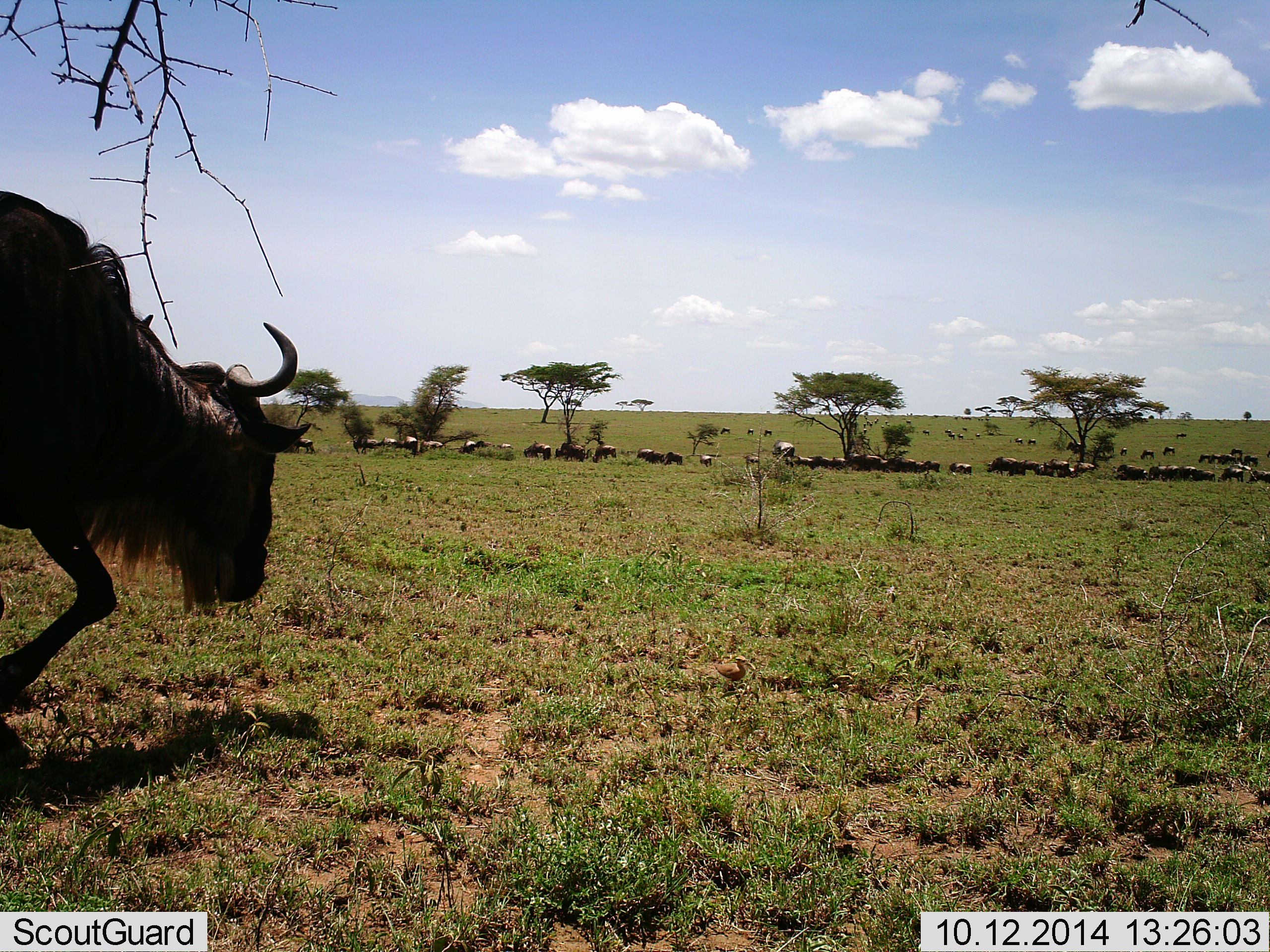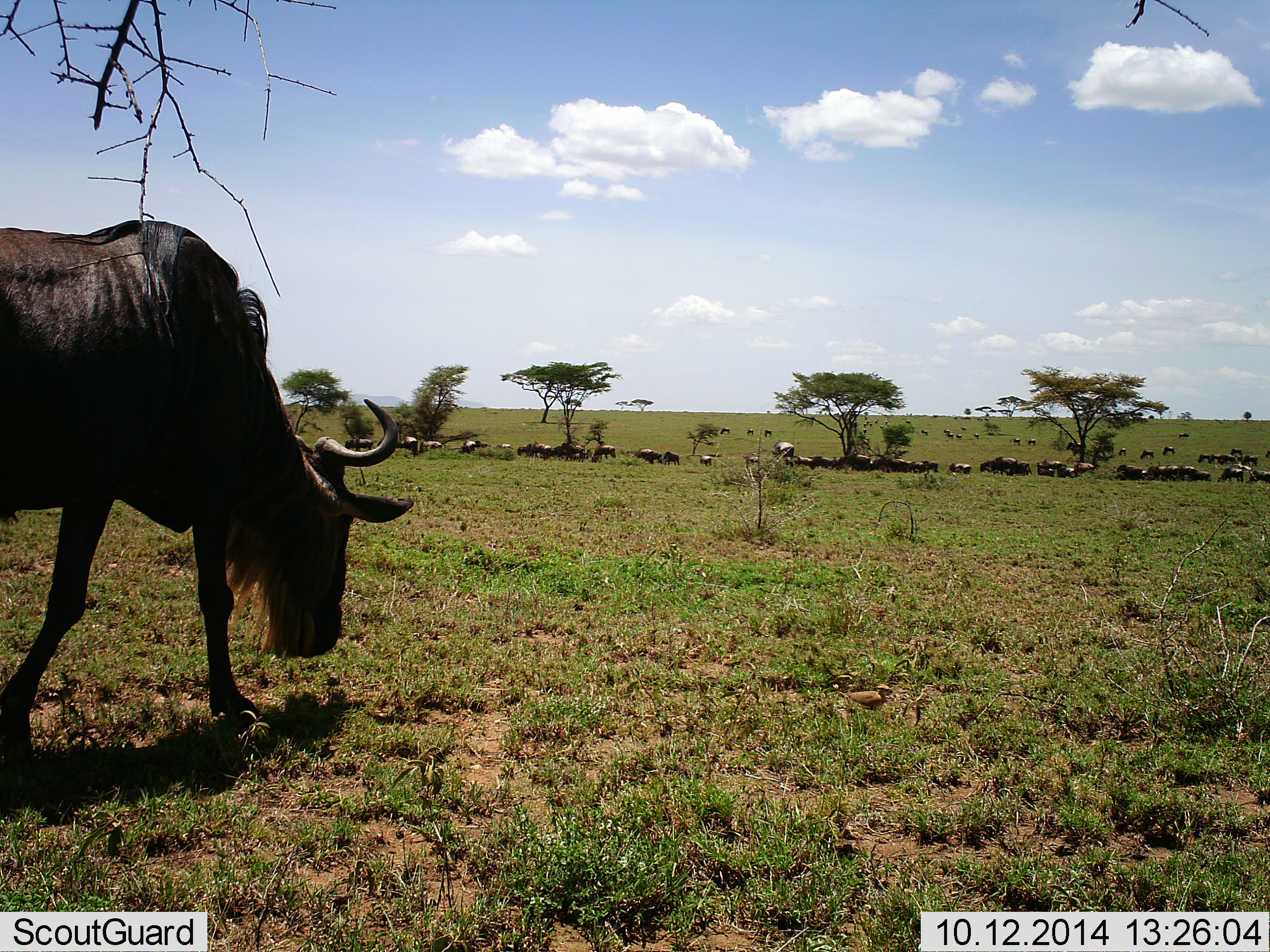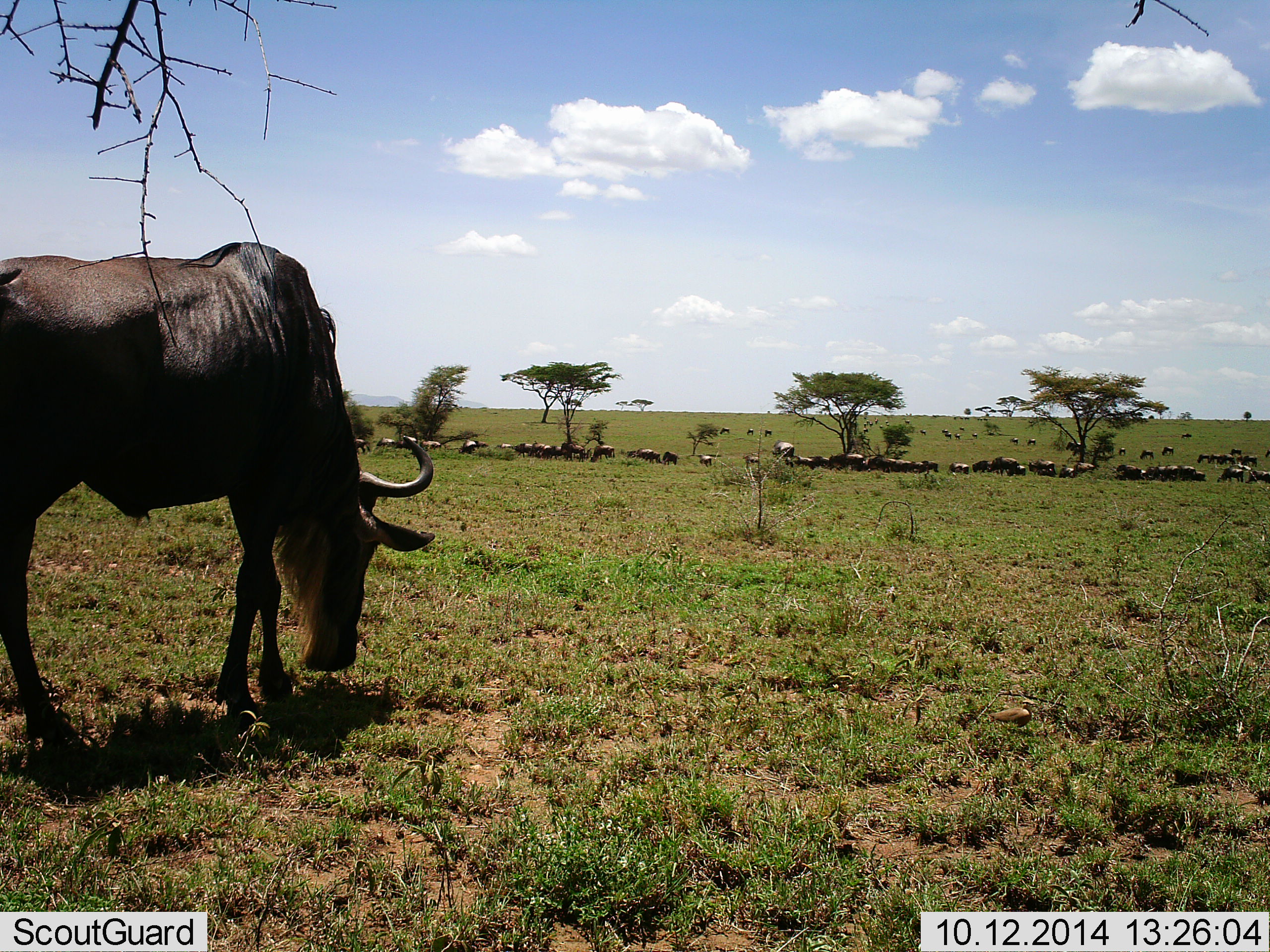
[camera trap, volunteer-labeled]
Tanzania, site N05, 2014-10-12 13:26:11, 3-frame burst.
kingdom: Animalia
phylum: Chordata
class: Mammalia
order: Artiodactyla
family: Bovidae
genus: Connochaetes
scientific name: Connochaetes taurinus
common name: blue wildebeest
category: wildebeest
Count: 11-50.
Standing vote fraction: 44%.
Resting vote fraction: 6%.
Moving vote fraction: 69%.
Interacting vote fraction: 6%.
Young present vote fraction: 0%.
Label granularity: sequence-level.